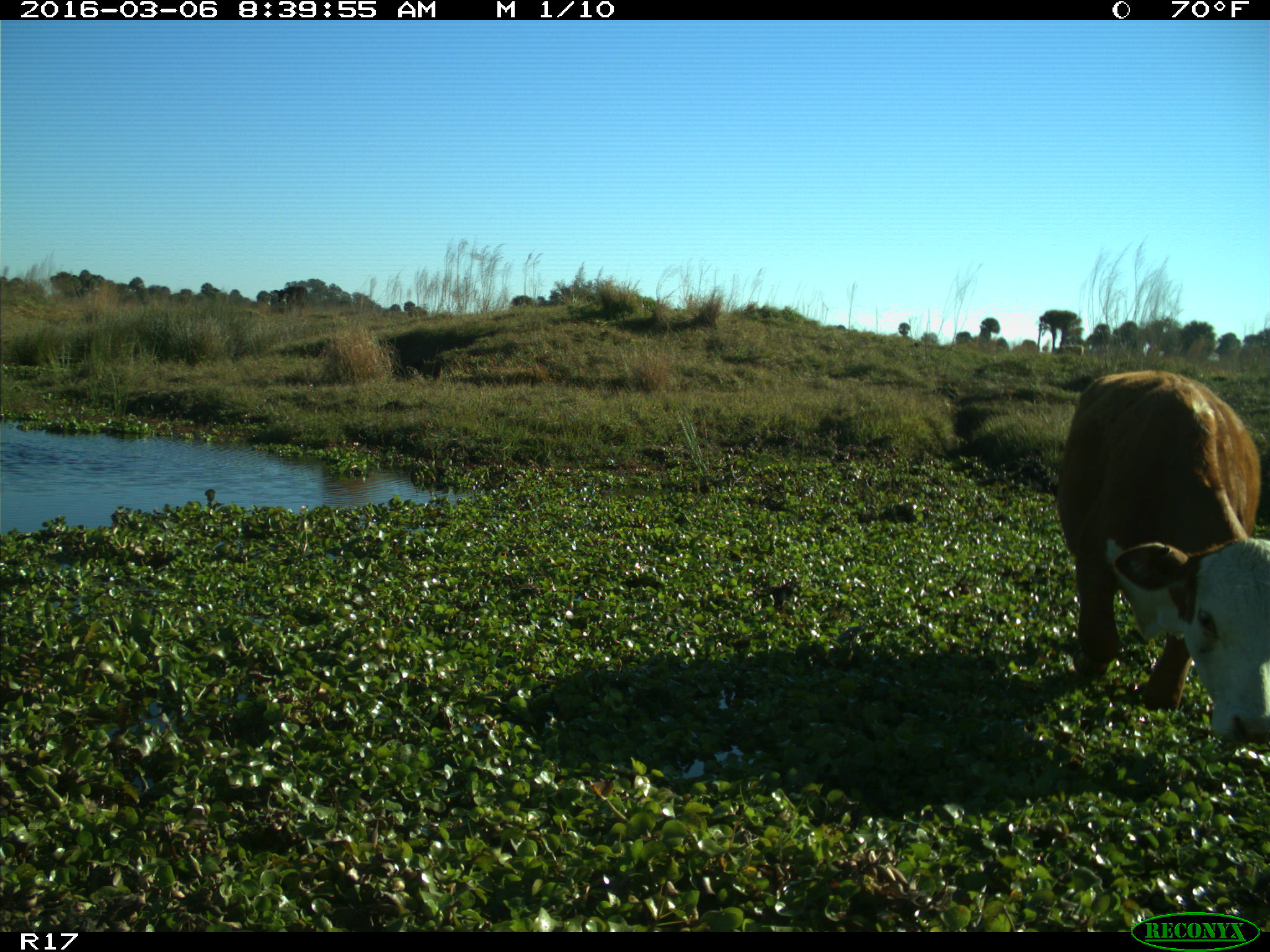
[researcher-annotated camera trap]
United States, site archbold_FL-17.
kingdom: Animalia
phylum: Chordata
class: Mammalia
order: Artiodactyla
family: Bovidae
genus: Bos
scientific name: Bos taurus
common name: domestic cow